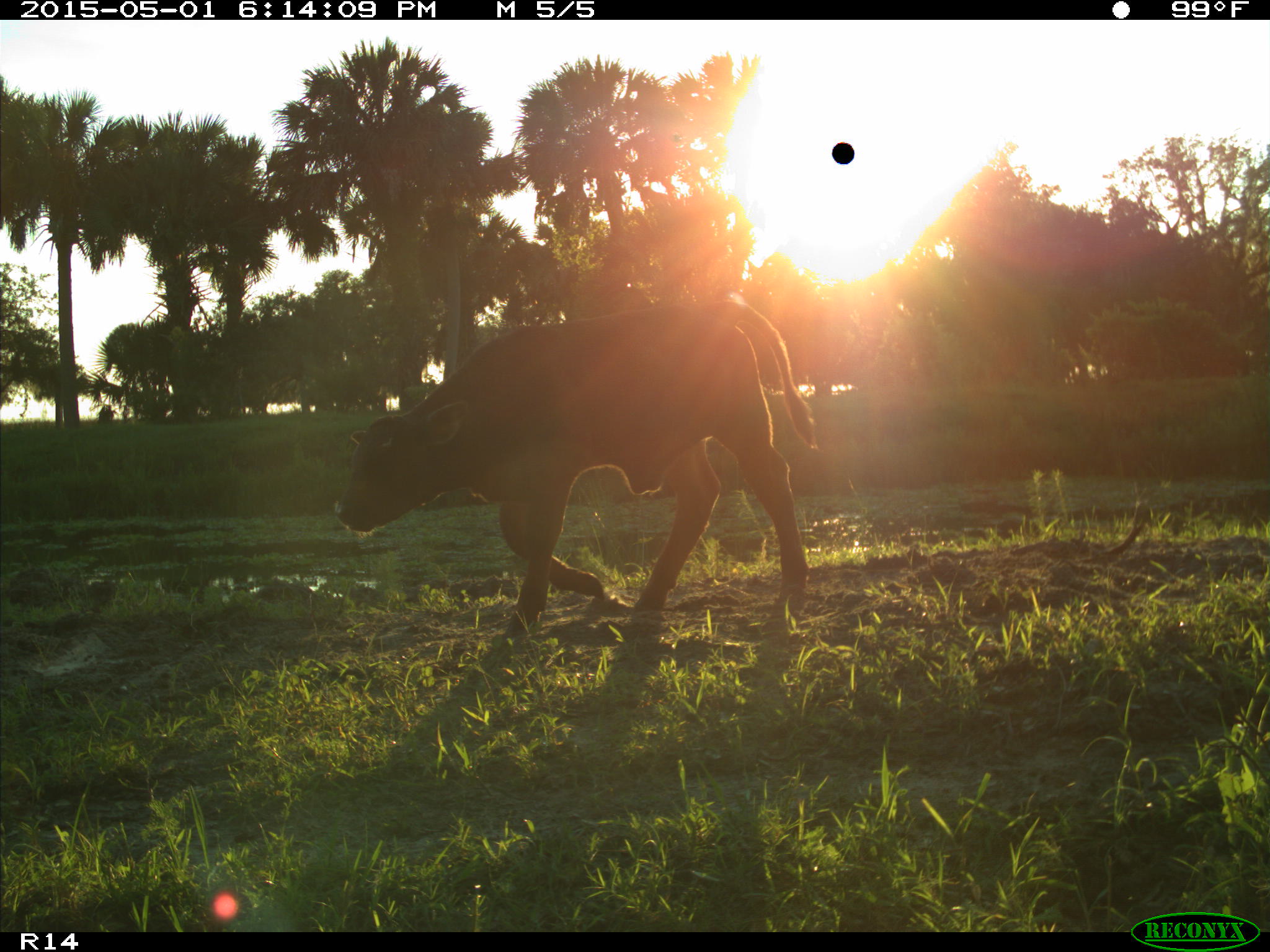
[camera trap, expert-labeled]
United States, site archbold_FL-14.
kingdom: Animalia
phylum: Chordata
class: Mammalia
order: Artiodactyla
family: Bovidae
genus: Bos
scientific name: Bos taurus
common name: domestic cow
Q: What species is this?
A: Bos taurus (domestic cow).